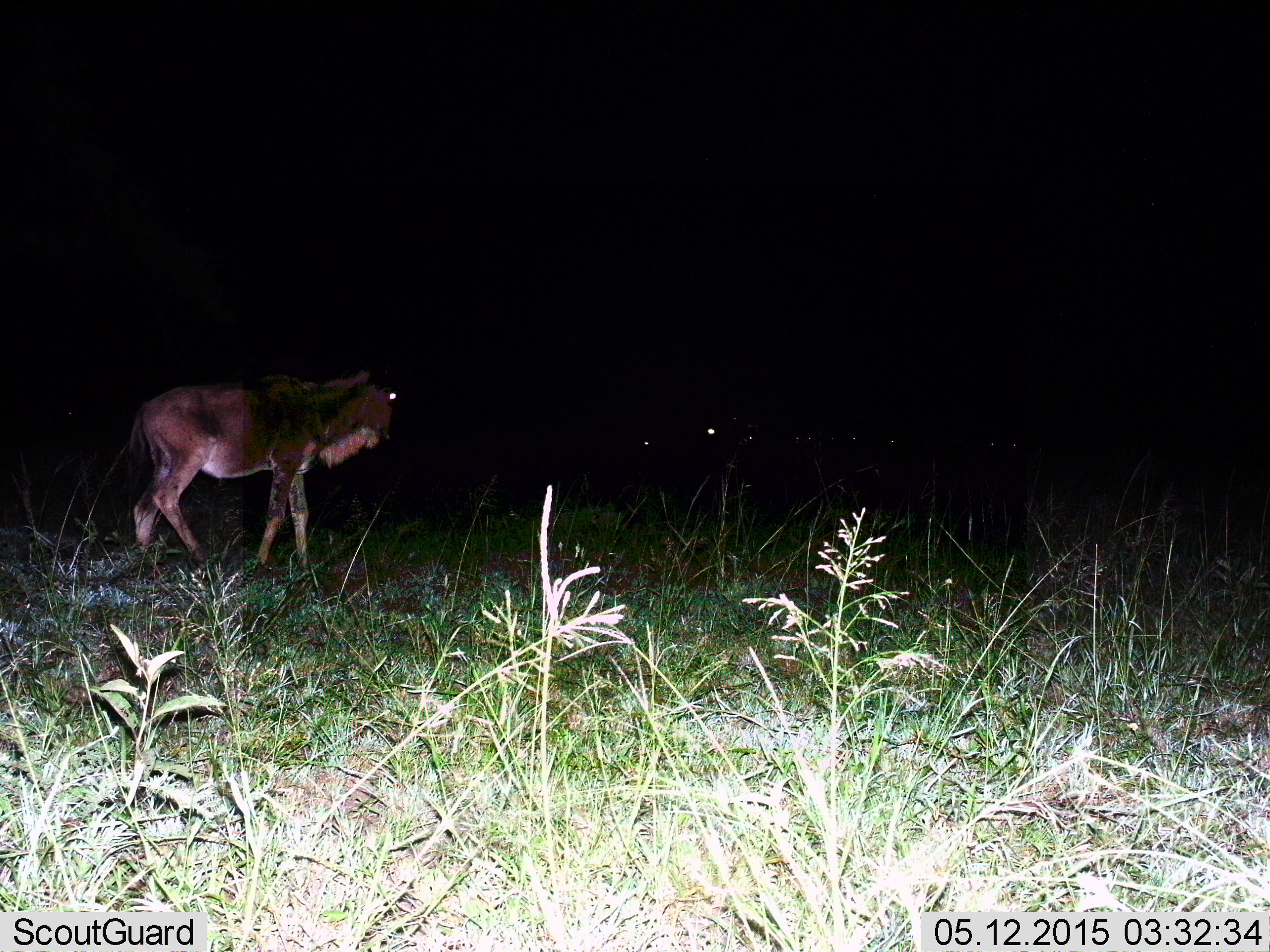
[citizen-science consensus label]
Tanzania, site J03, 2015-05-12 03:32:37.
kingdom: Animalia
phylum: Chordata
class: Mammalia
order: Artiodactyla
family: Bovidae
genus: Connochaetes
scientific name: Connochaetes taurinus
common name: blue wildebeest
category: wildebeest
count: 3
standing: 80%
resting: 0%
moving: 40%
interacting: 0%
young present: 20%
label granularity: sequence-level